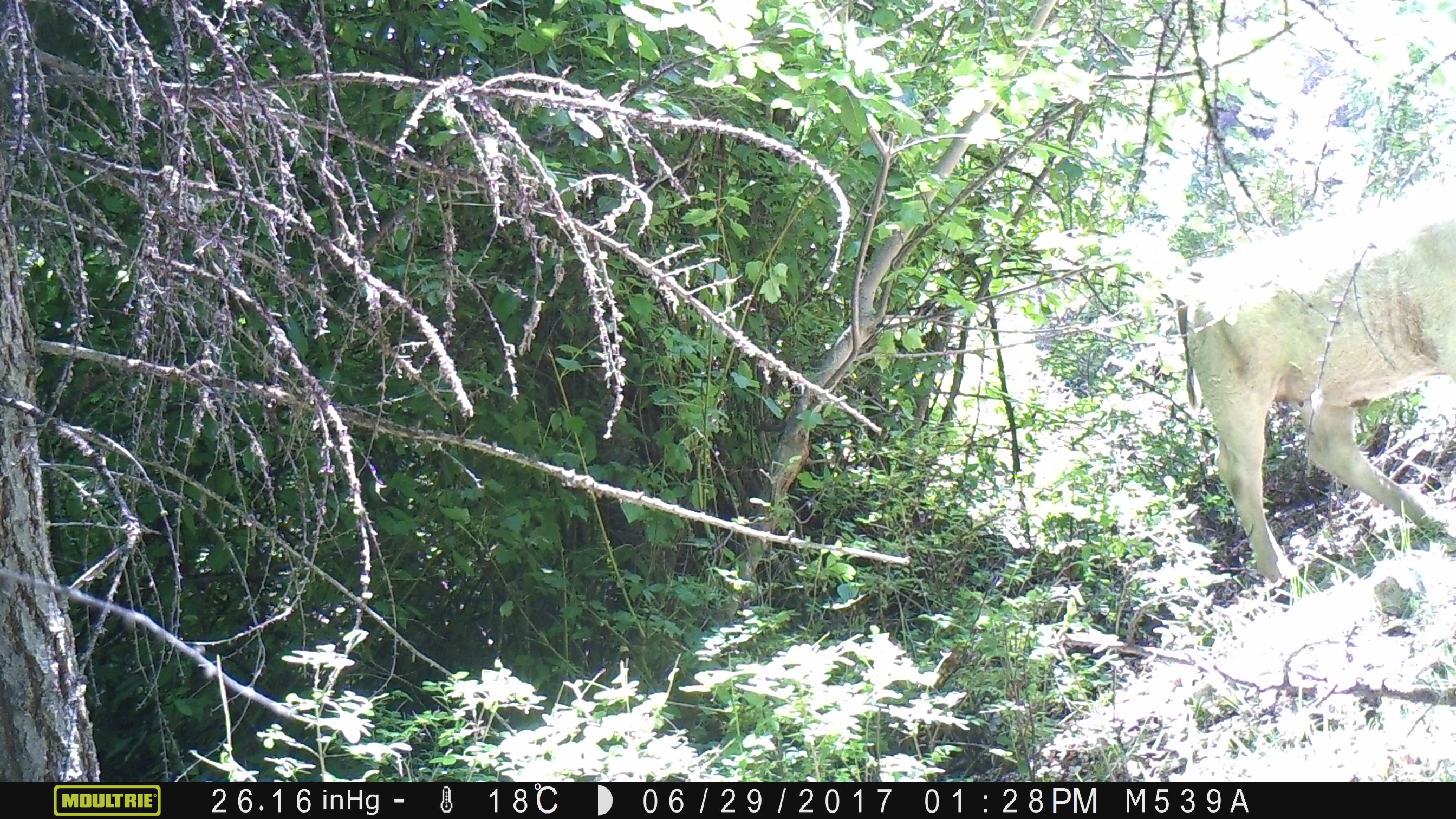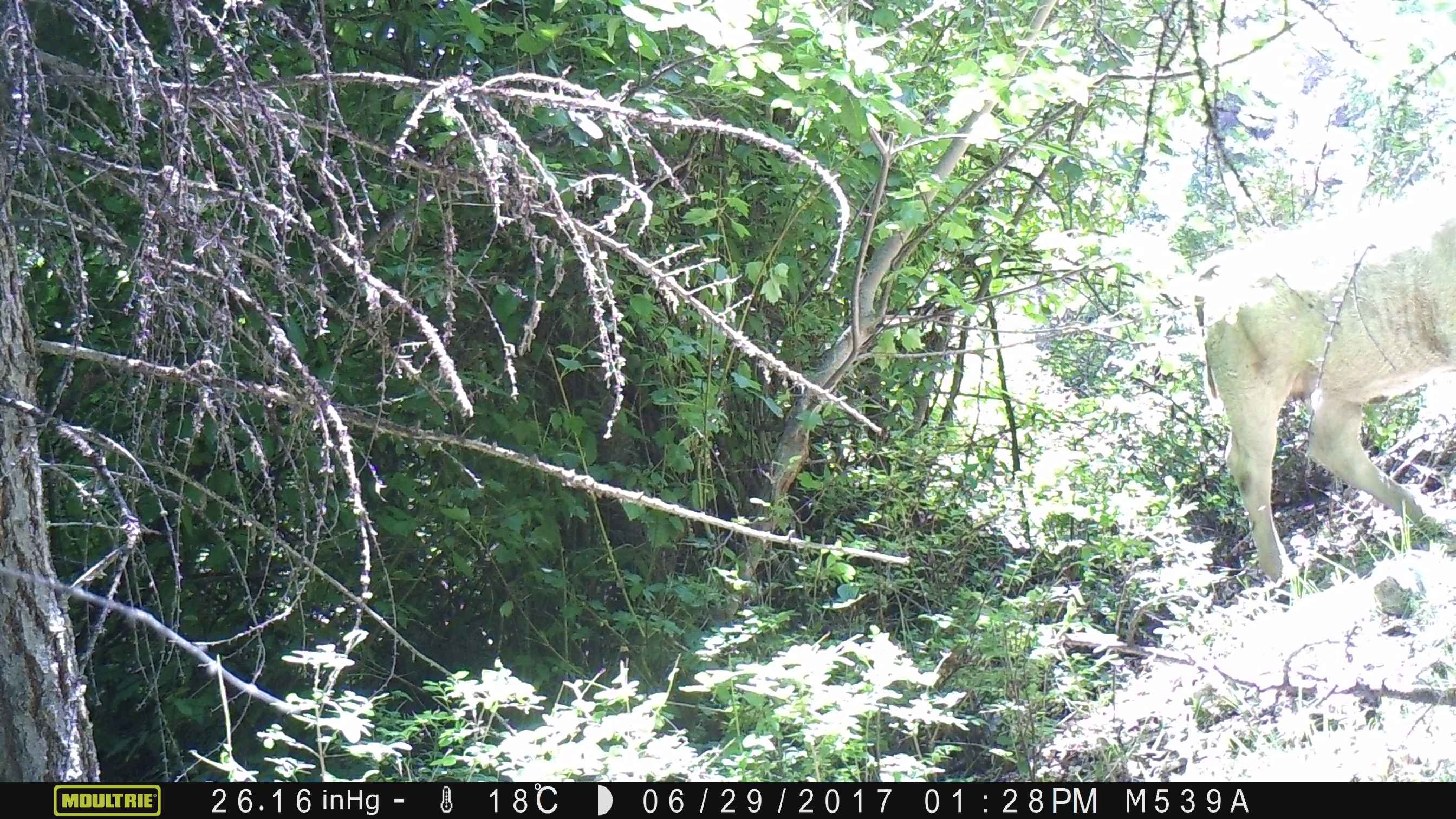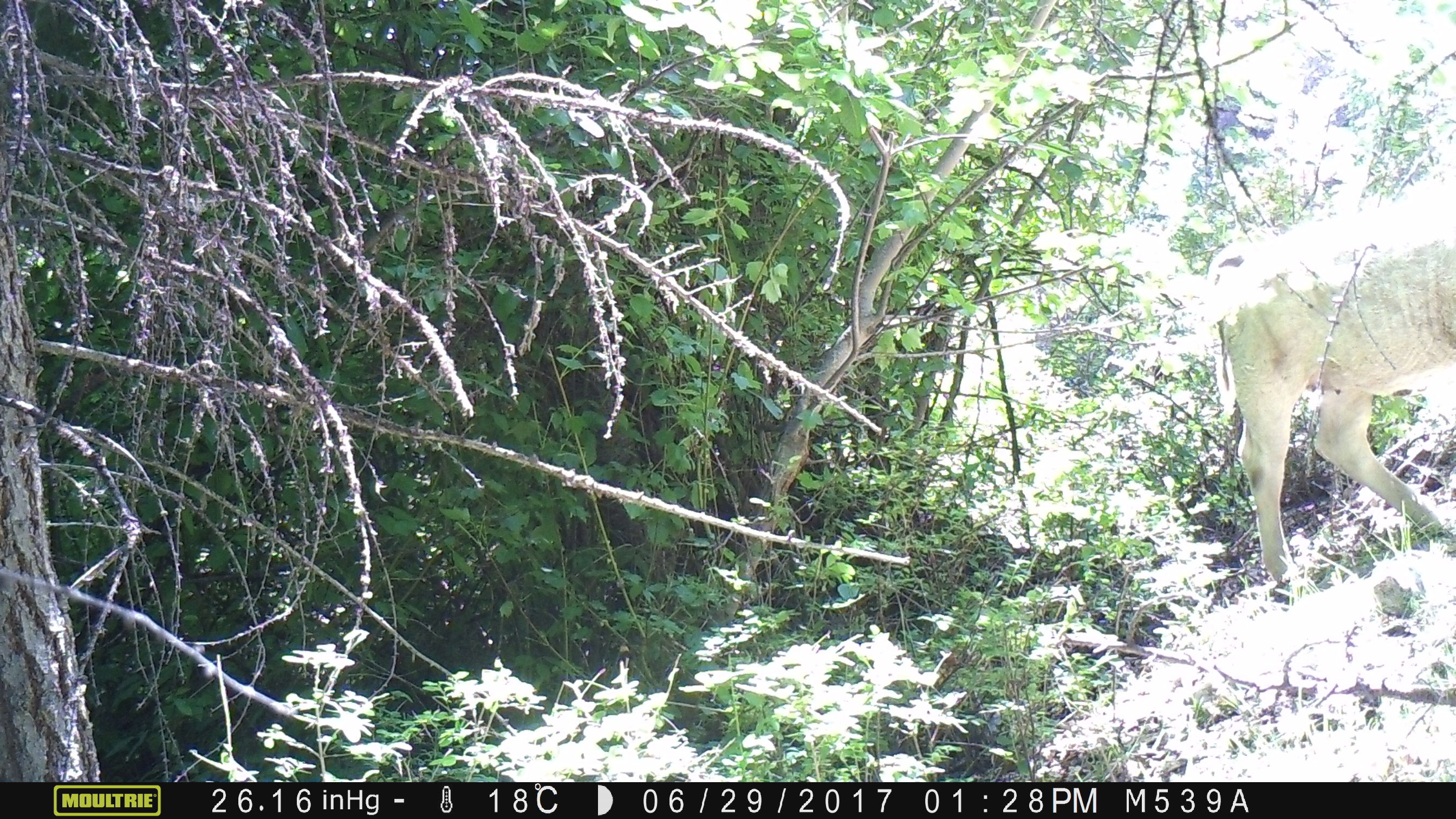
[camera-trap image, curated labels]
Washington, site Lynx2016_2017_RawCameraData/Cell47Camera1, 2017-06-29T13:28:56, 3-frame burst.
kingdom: Animalia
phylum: Chordata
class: Mammalia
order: Artiodactyla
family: Bovidae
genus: Bos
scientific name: Bos taurus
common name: domestic cattle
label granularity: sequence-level